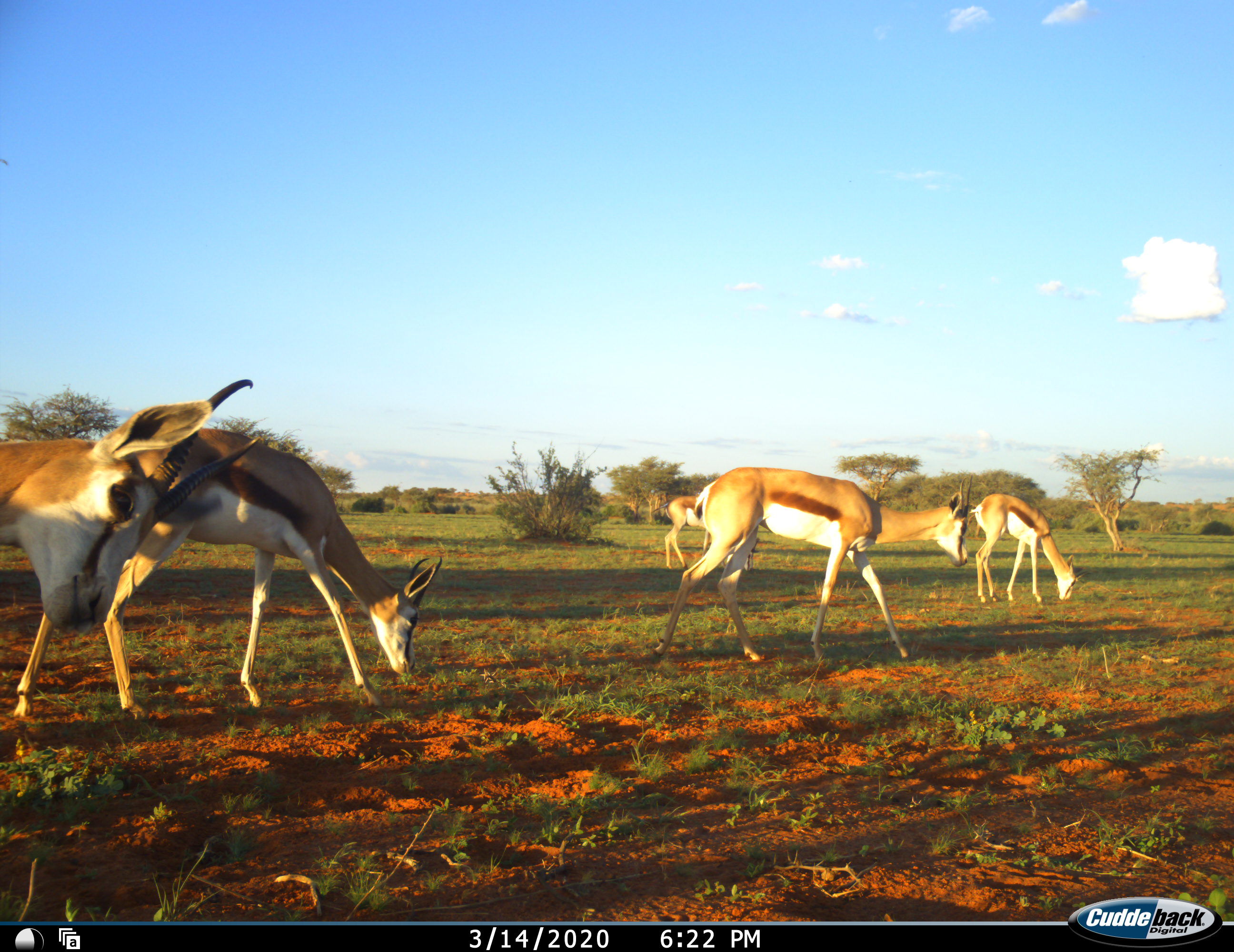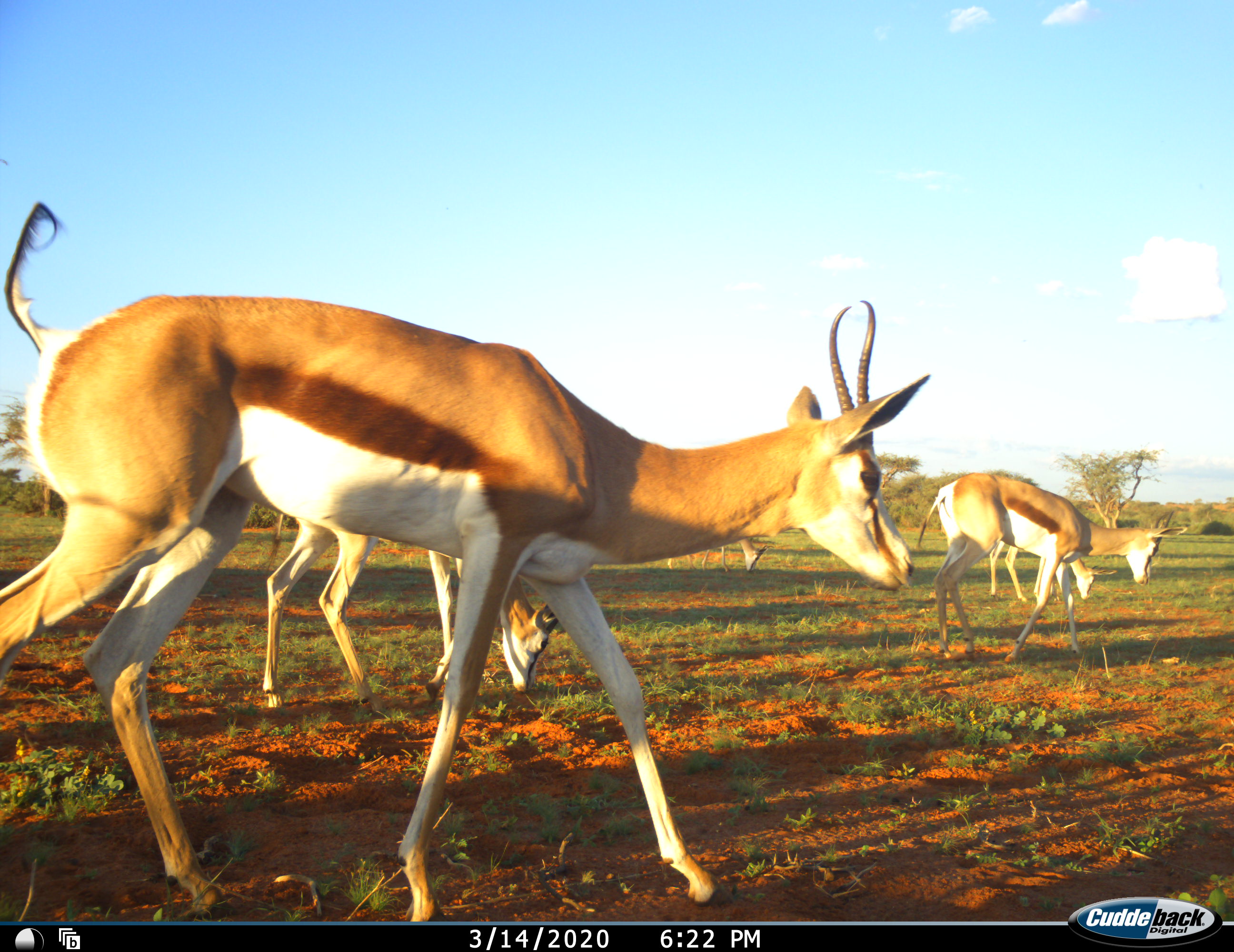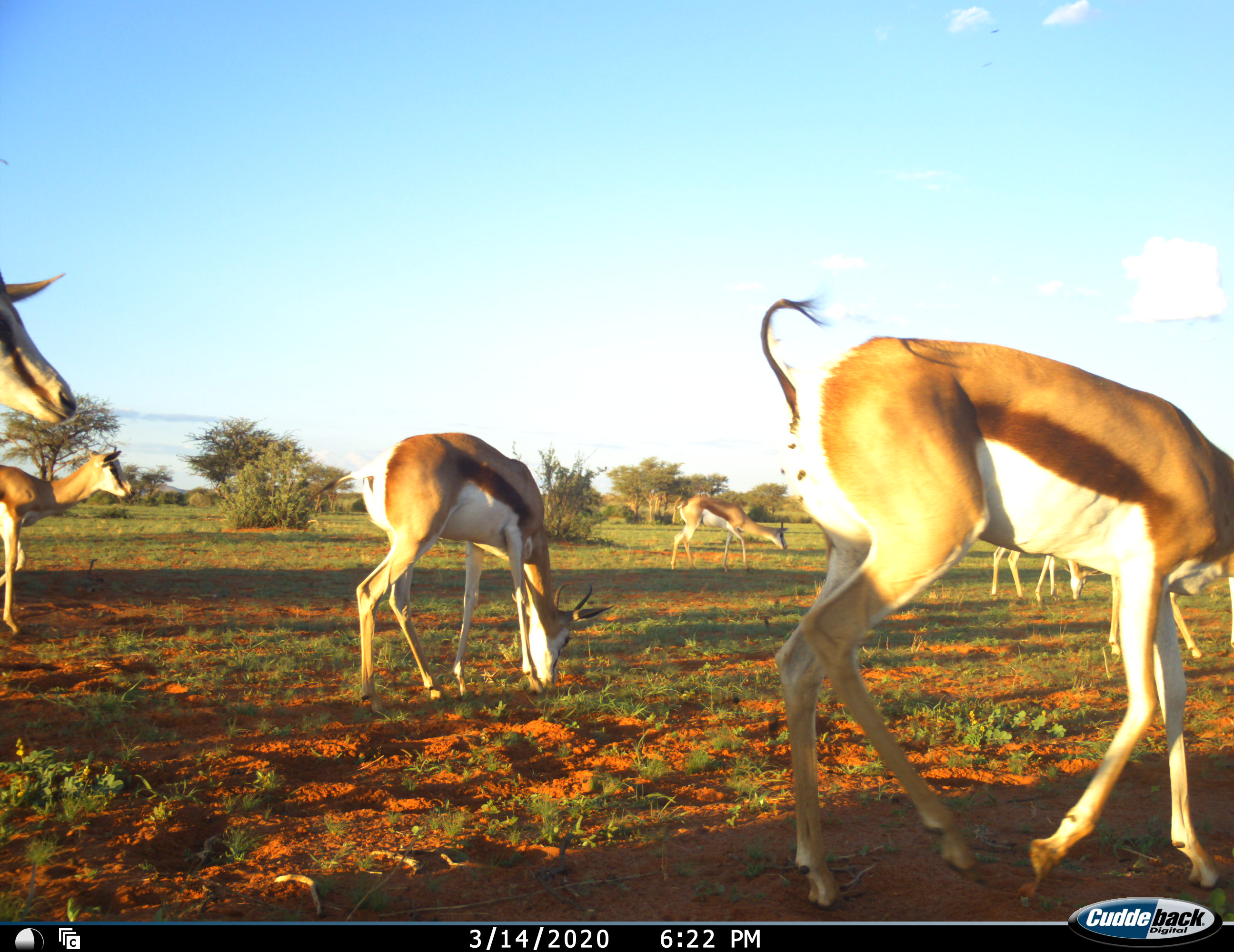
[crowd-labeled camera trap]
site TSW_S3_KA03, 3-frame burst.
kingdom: Animalia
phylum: Chordata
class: Mammalia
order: Artiodactyla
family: Bovidae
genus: Antidorcas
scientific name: Antidorcas marsupialis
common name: springbok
Springbok (Antidorcas marsupialis), count 7. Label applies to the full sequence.